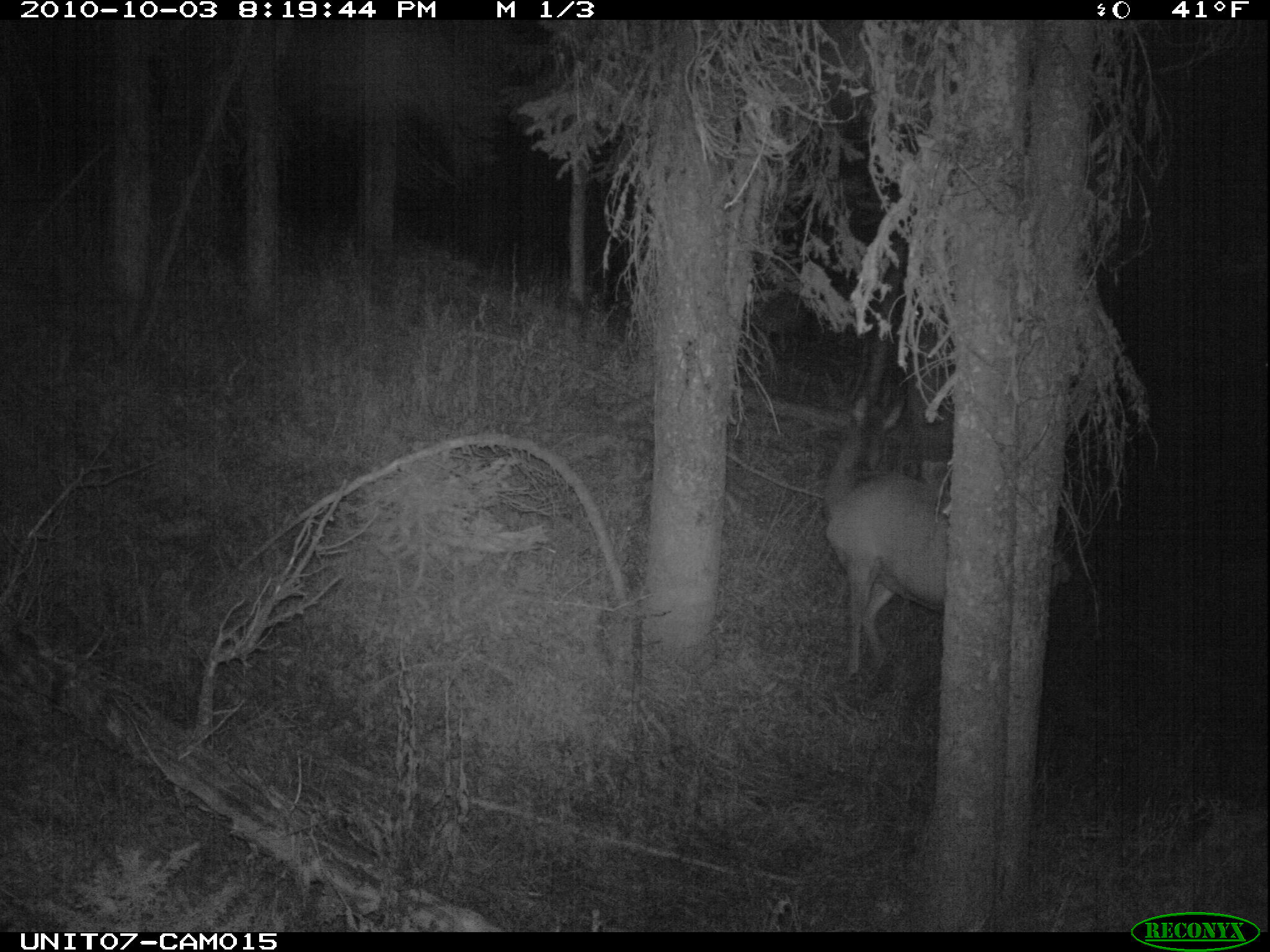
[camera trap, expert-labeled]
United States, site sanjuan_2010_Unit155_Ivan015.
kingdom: Animalia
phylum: Chordata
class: Mammalia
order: Artiodactyla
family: Cervidae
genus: Cervus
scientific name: Cervus elaphus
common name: red deer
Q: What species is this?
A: Cervus elaphus (red deer).